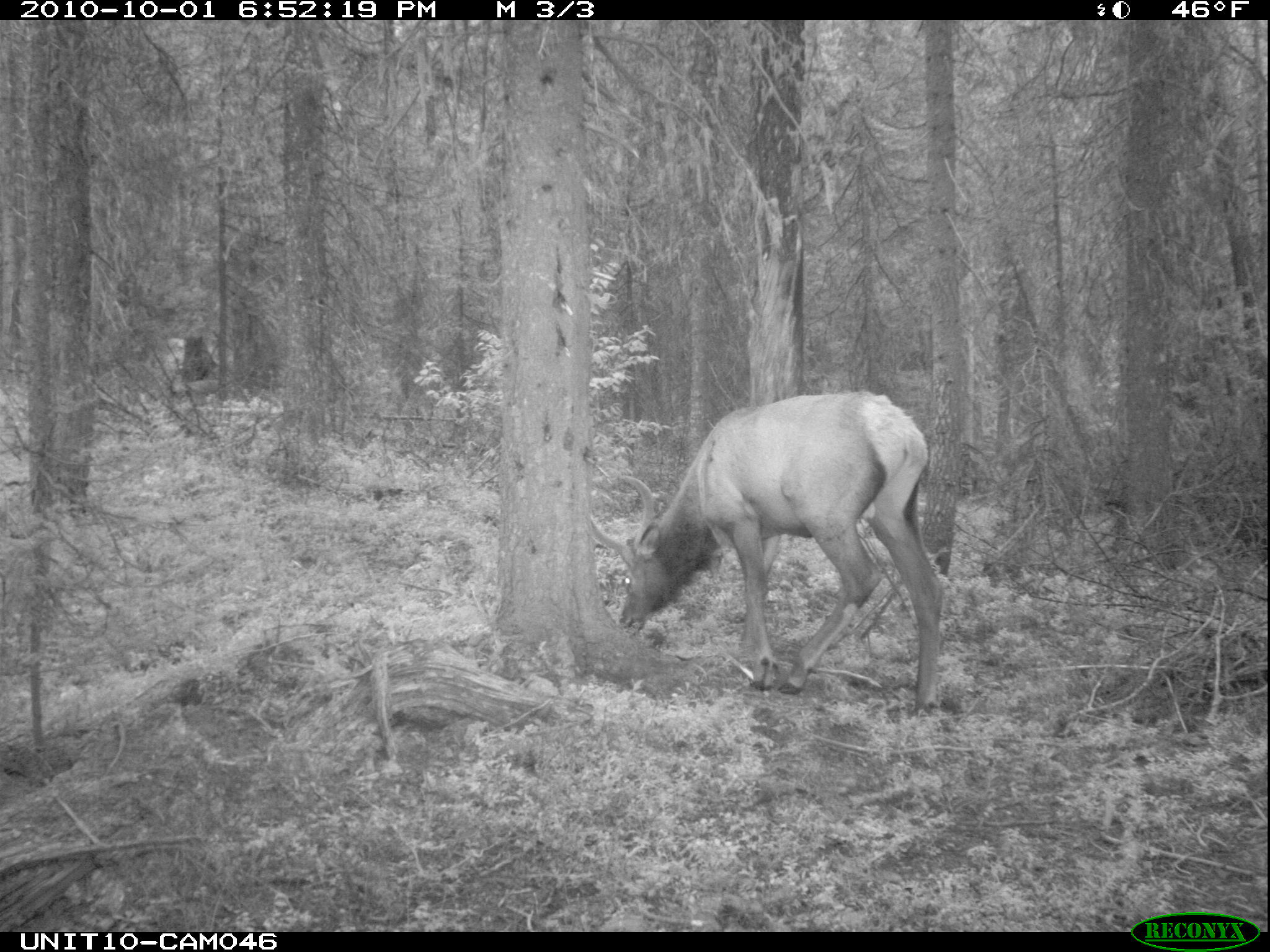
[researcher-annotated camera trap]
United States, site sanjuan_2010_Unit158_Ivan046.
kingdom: Animalia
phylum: Chordata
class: Mammalia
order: Artiodactyla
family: Cervidae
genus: Cervus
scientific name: Cervus elaphus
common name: red deer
Cervus elaphus (red deer).